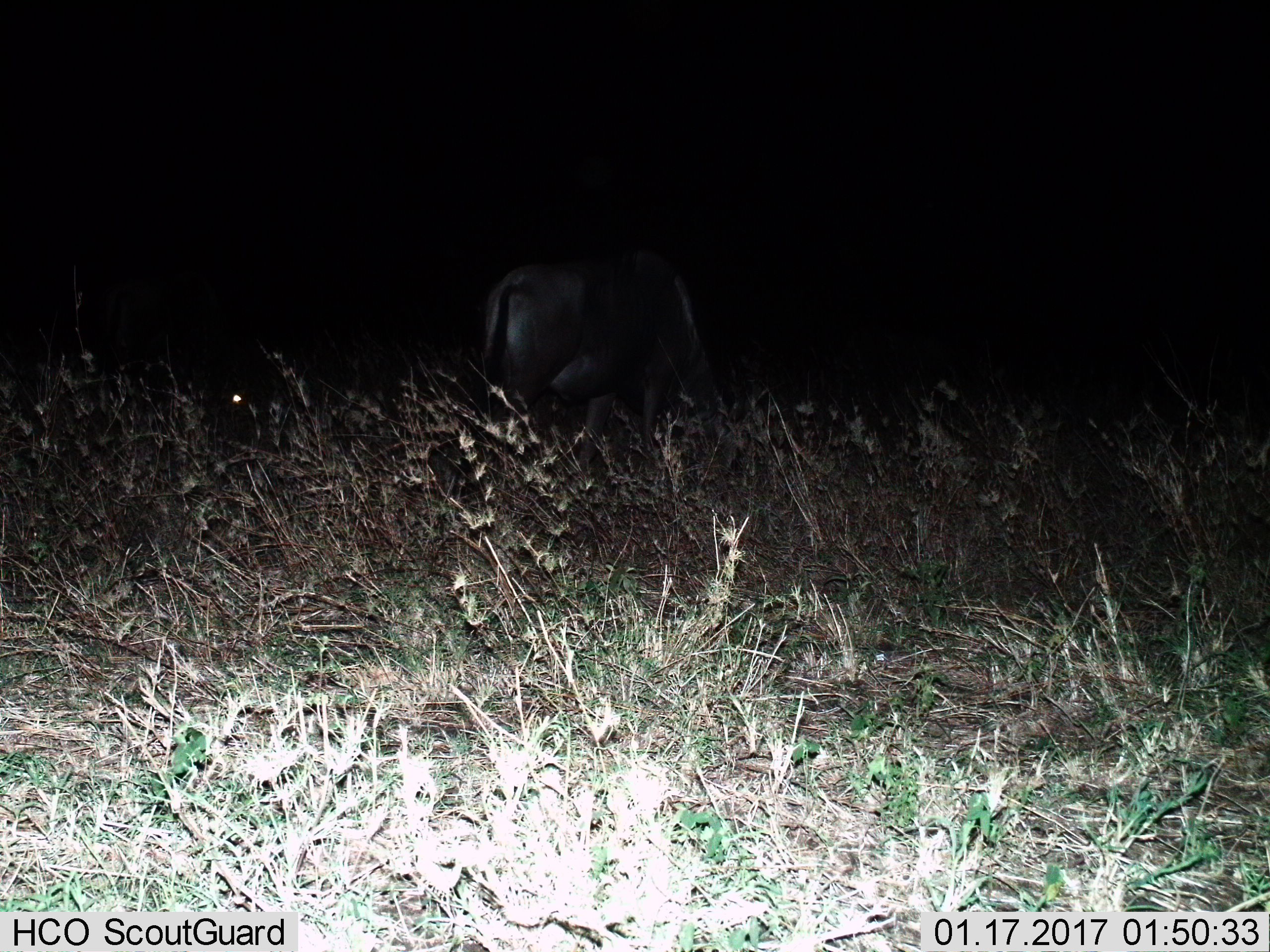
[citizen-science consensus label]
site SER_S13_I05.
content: unidentified animal